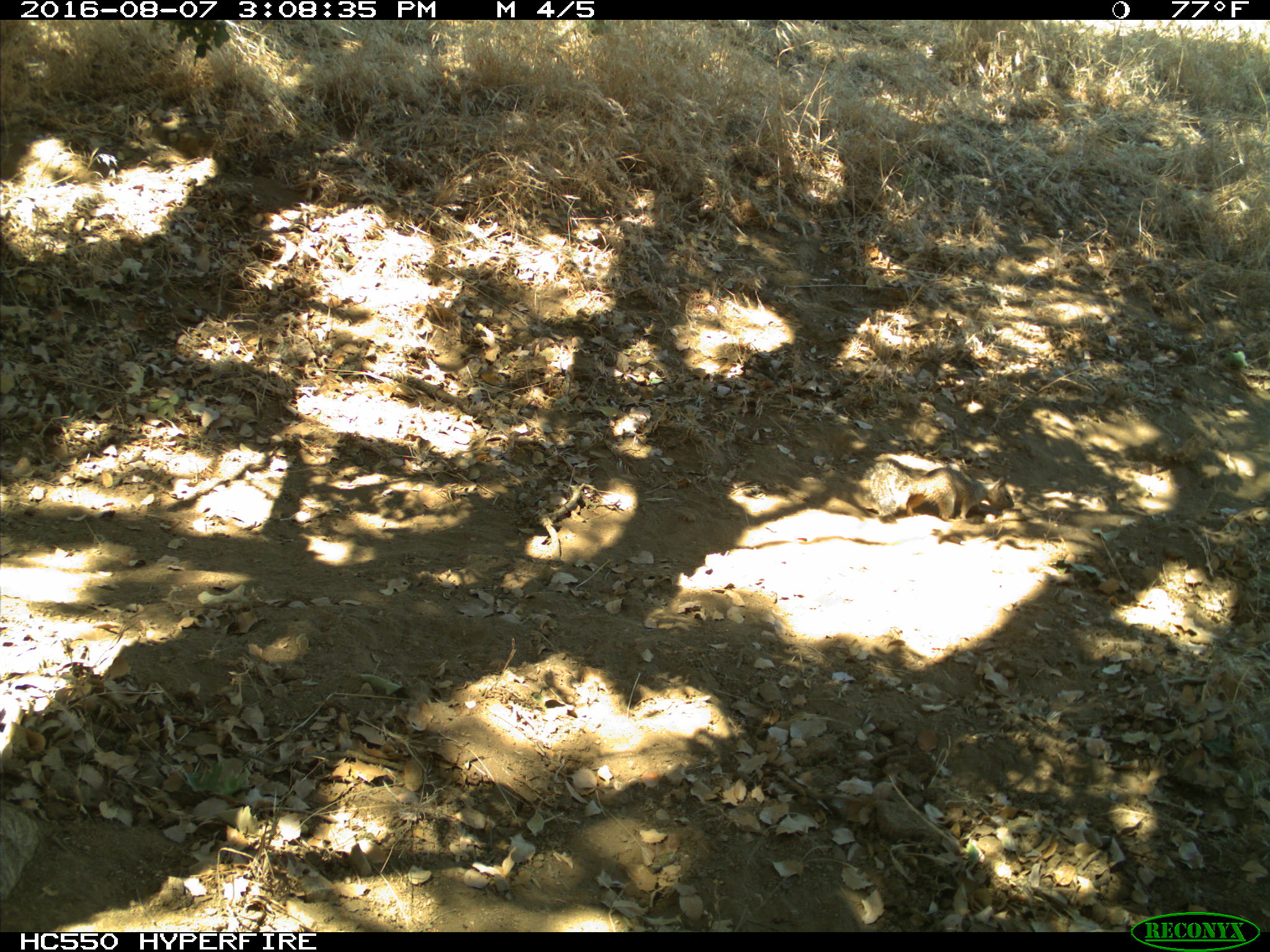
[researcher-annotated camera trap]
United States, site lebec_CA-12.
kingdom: Animalia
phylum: Chordata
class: Mammalia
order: Rodentia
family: Sciuridae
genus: Otospermophilus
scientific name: Otospermophilus beecheyi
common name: california ground squirrel